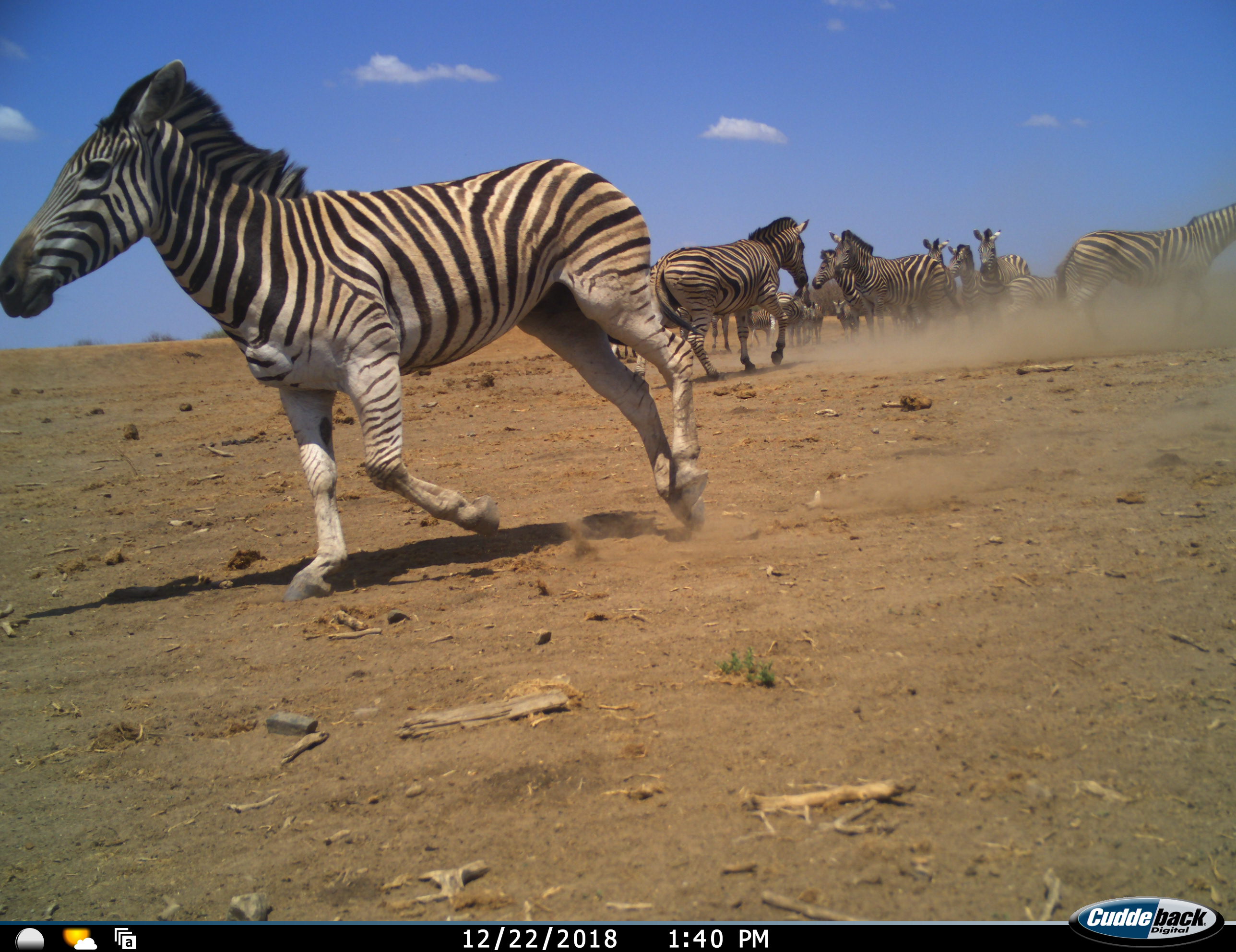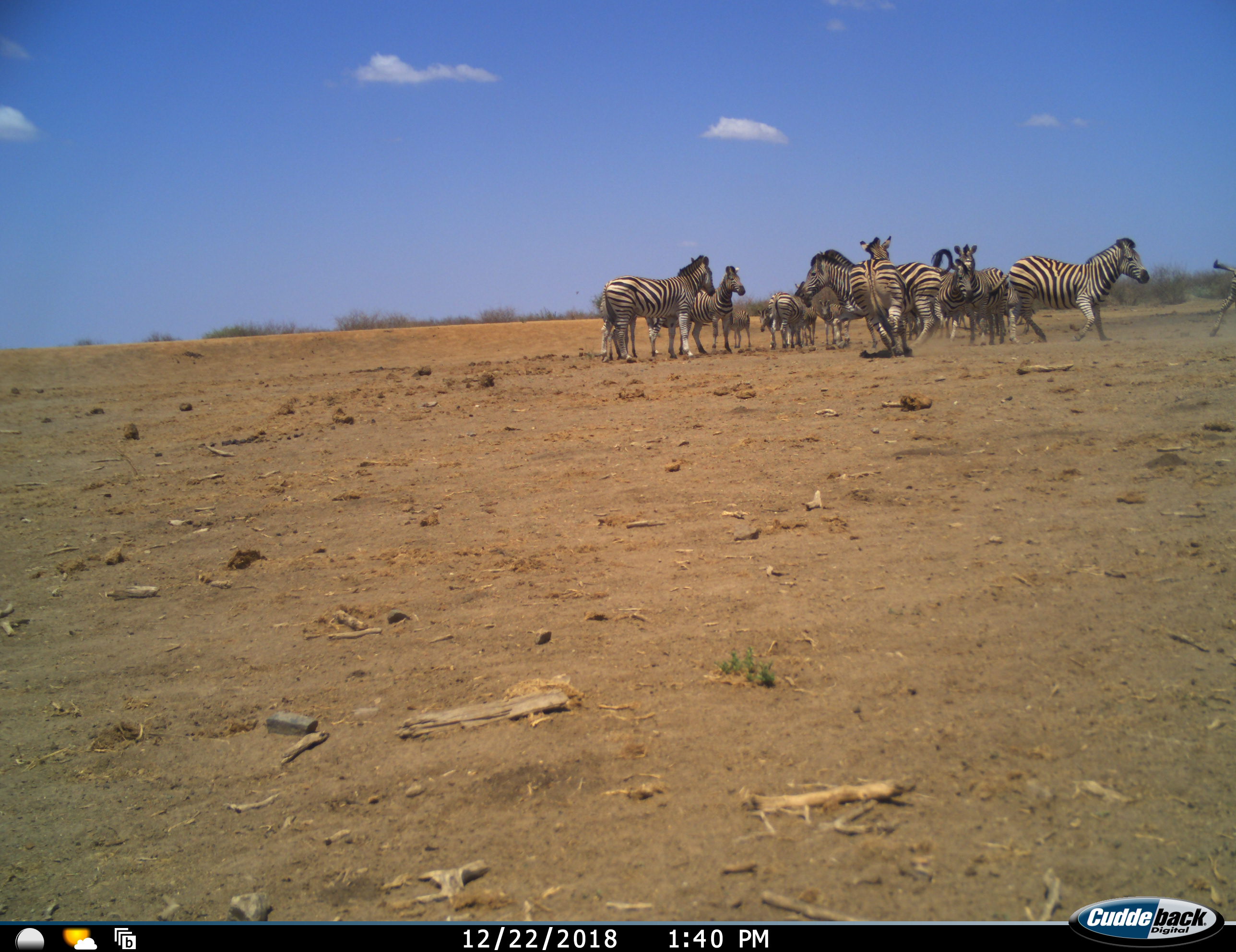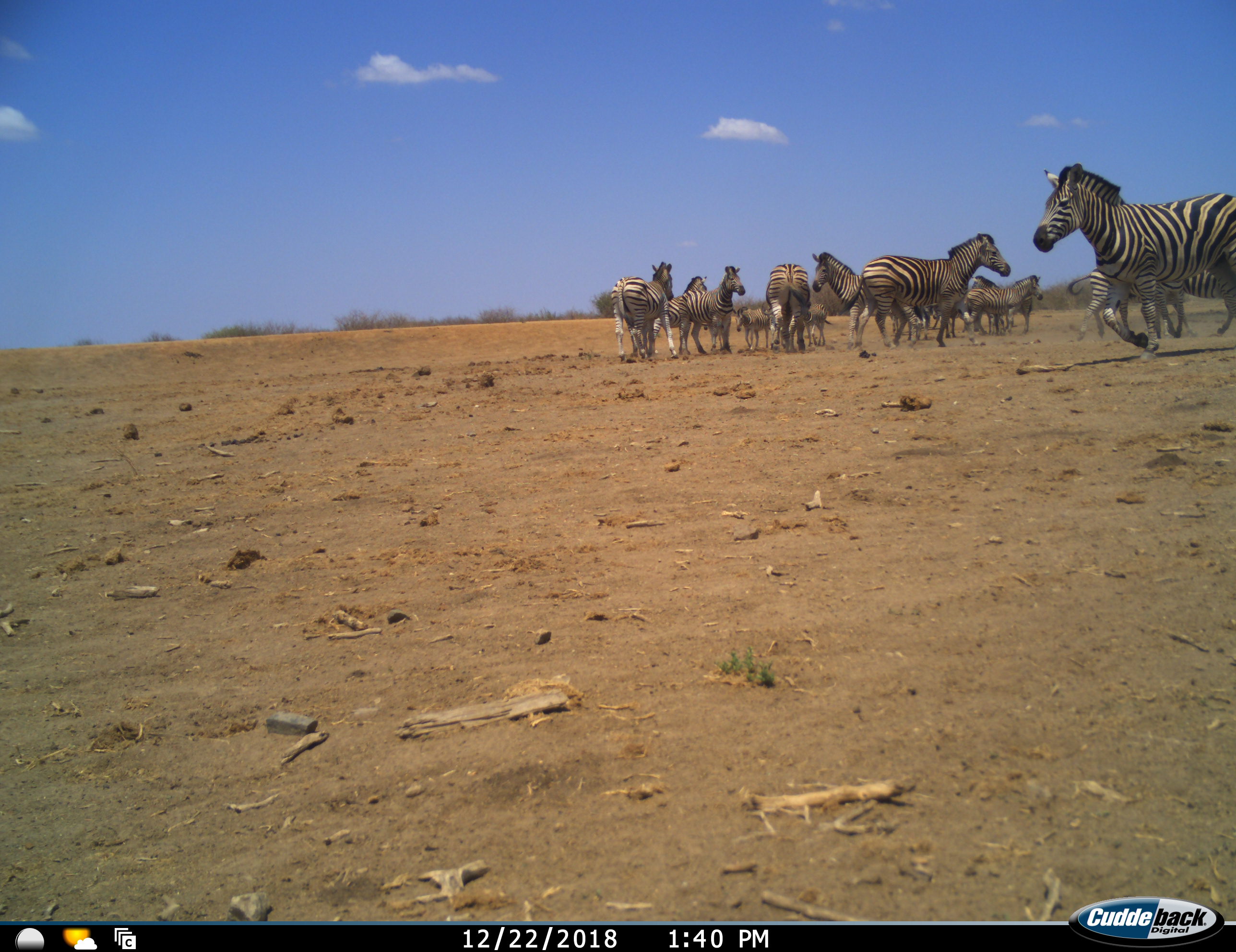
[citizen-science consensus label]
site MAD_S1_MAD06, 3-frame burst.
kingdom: Animalia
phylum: Chordata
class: Mammalia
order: Perissodactyla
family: Equidae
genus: Equus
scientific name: Equus quagga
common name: plains zebra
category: zebraplains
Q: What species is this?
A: Zebraplains (plains zebra) (Equus quagga).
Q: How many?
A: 11-50.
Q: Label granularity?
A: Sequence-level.